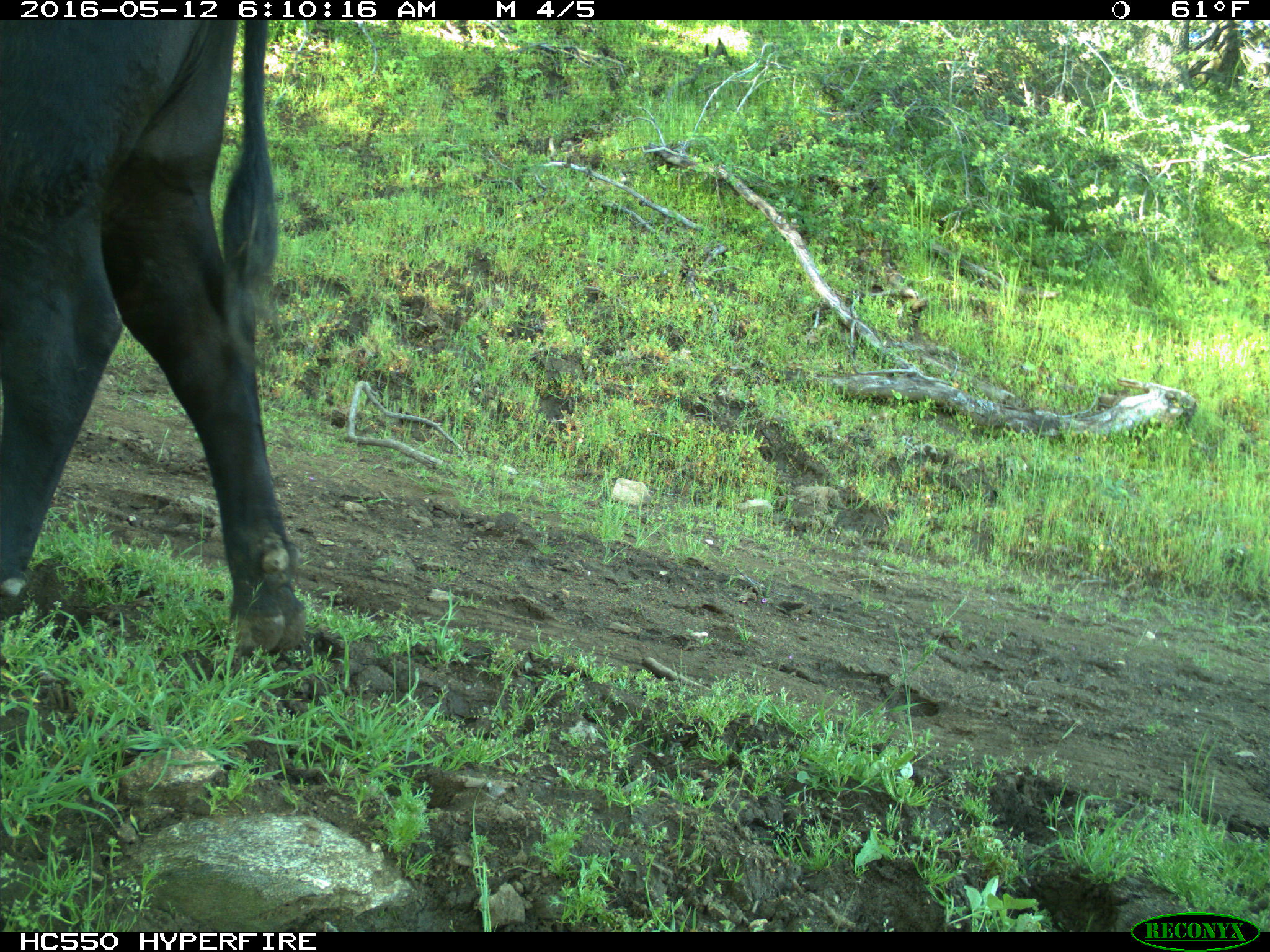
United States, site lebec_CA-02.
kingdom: Animalia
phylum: Chordata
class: Mammalia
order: Artiodactyla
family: Bovidae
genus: Bos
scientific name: Bos taurus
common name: domestic cow